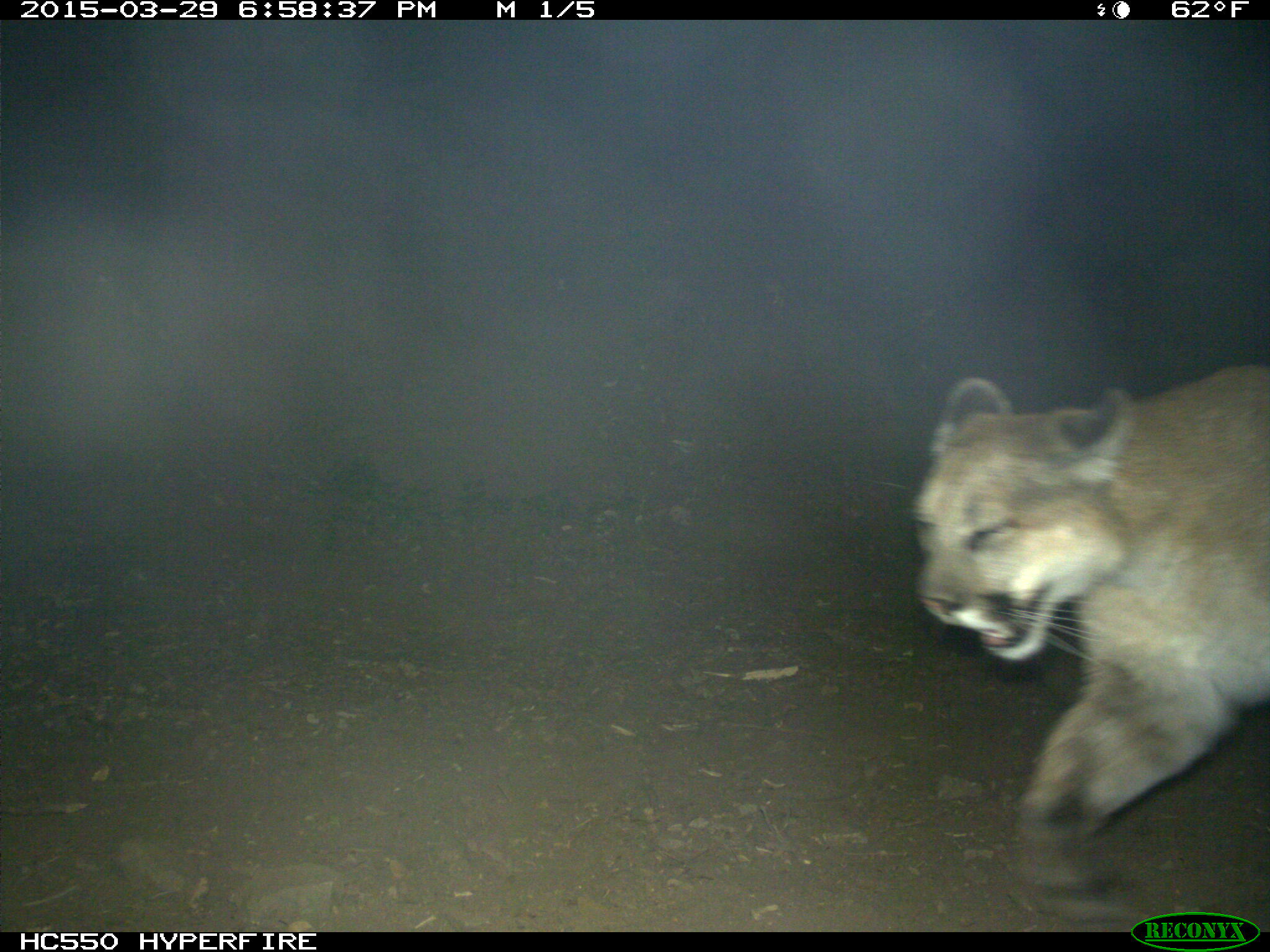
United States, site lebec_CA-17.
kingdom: Animalia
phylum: Chordata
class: Mammalia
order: Carnivora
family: Felidae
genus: Puma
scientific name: Puma concolor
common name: mountain lion